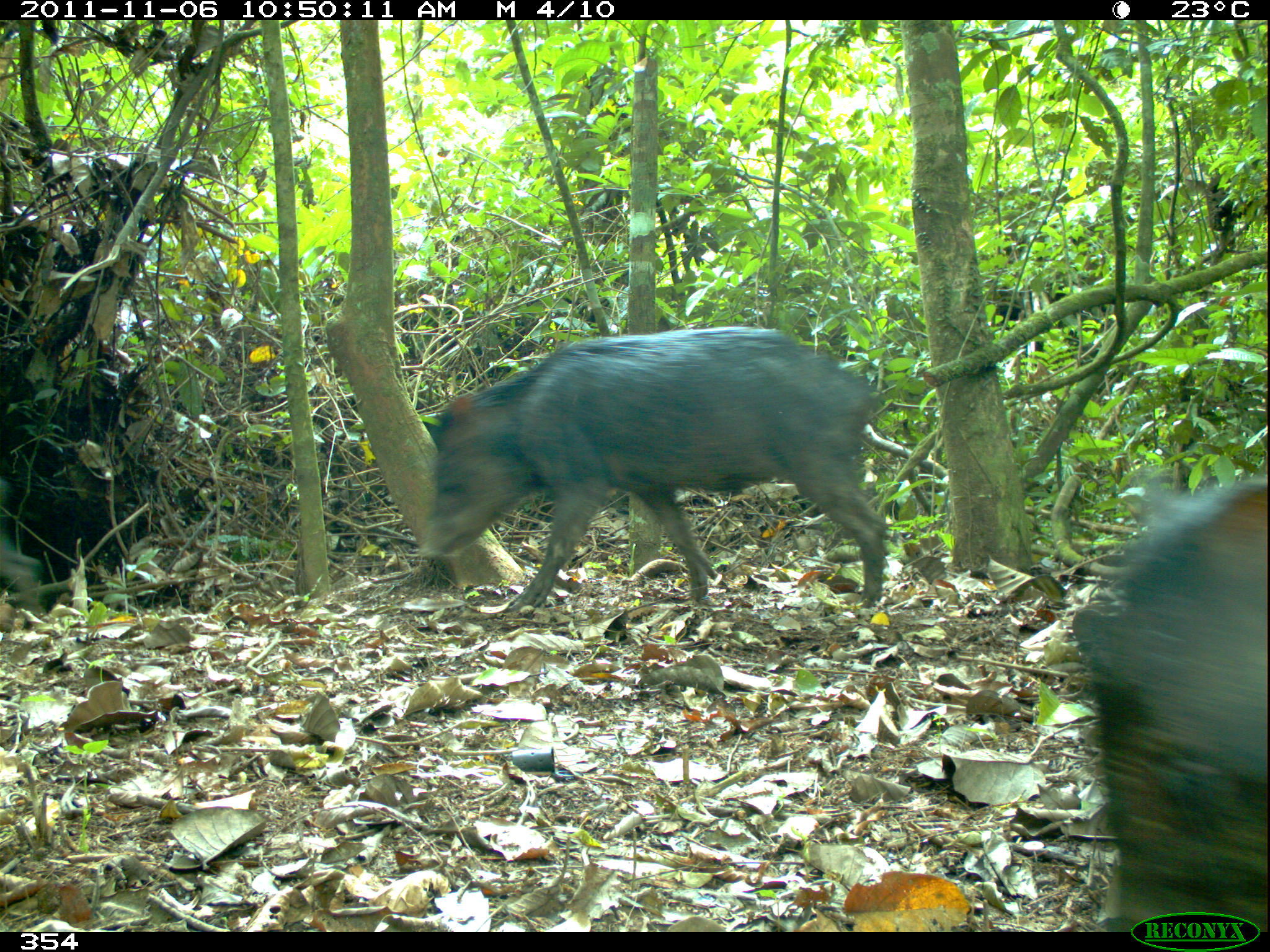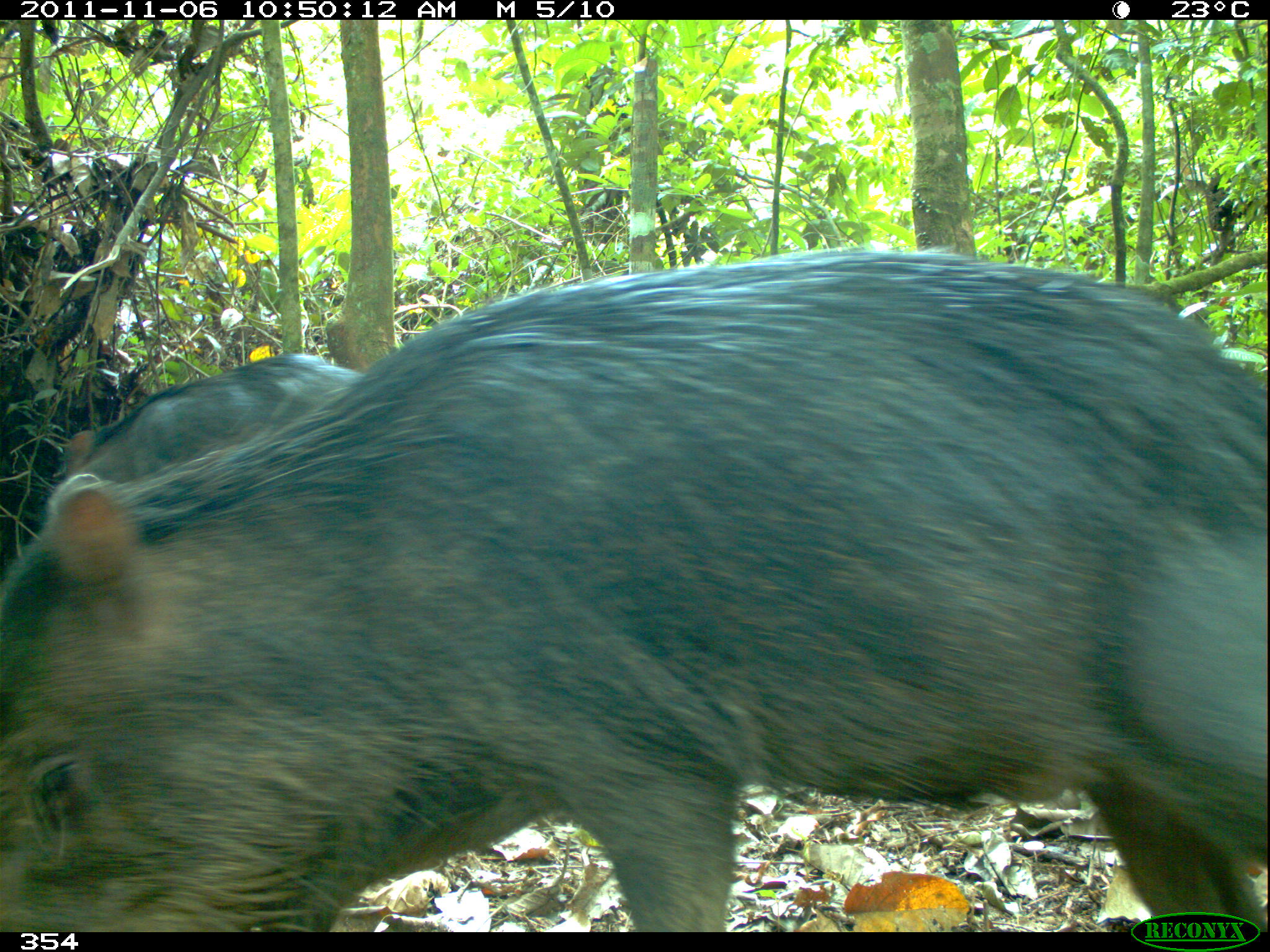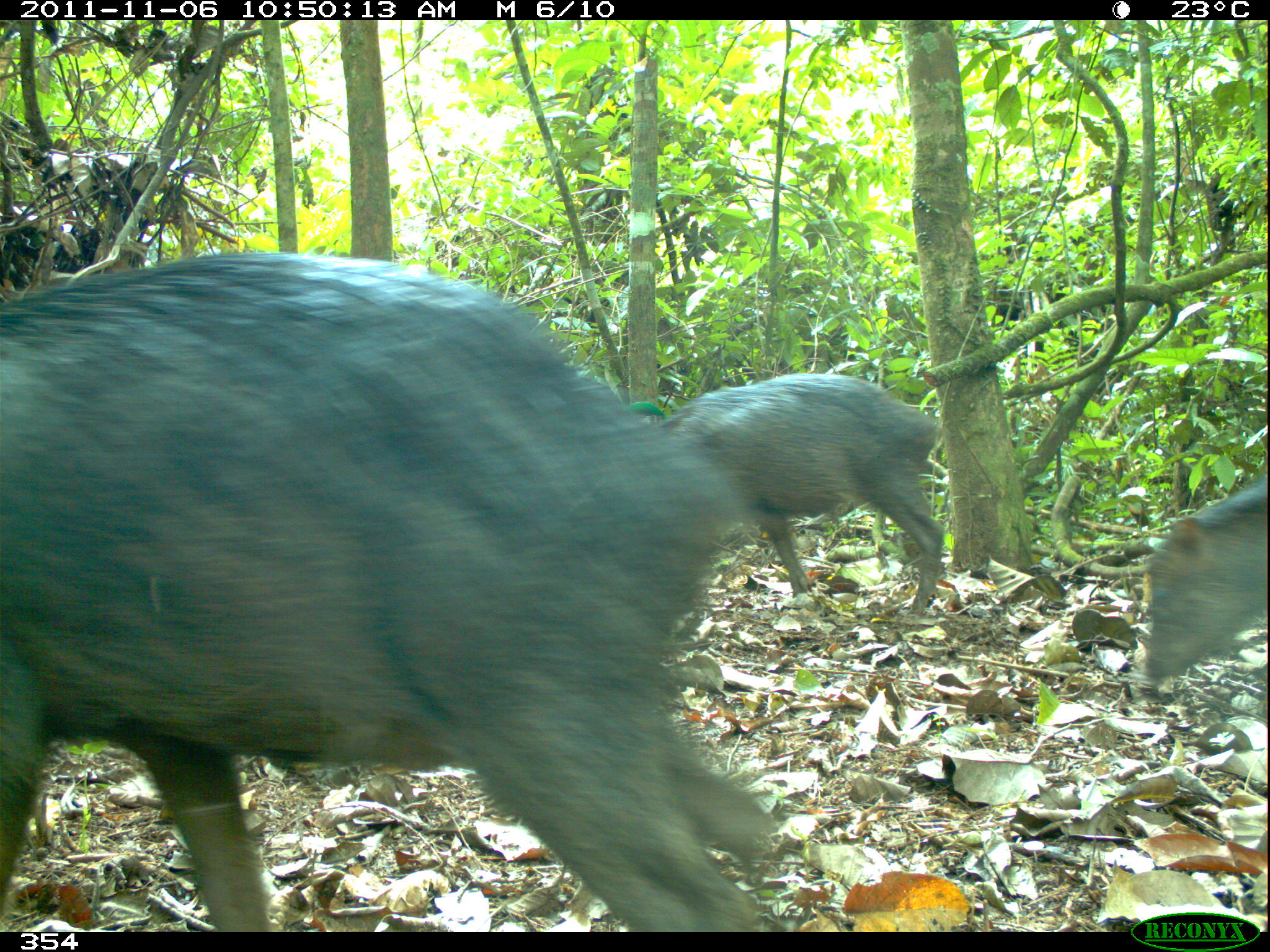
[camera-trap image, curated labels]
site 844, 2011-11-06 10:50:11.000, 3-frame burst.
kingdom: Animalia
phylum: Chordata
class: Mammalia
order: Artiodactyla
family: Tayassuidae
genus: Tayassu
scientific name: Tayassu pecari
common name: white-lipped peccary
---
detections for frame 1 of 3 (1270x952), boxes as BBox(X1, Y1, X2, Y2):
tayassu pecari: BBox(418, 323, 890, 612); BBox(1070, 473, 1270, 933); BBox(0, 476, 47, 623)